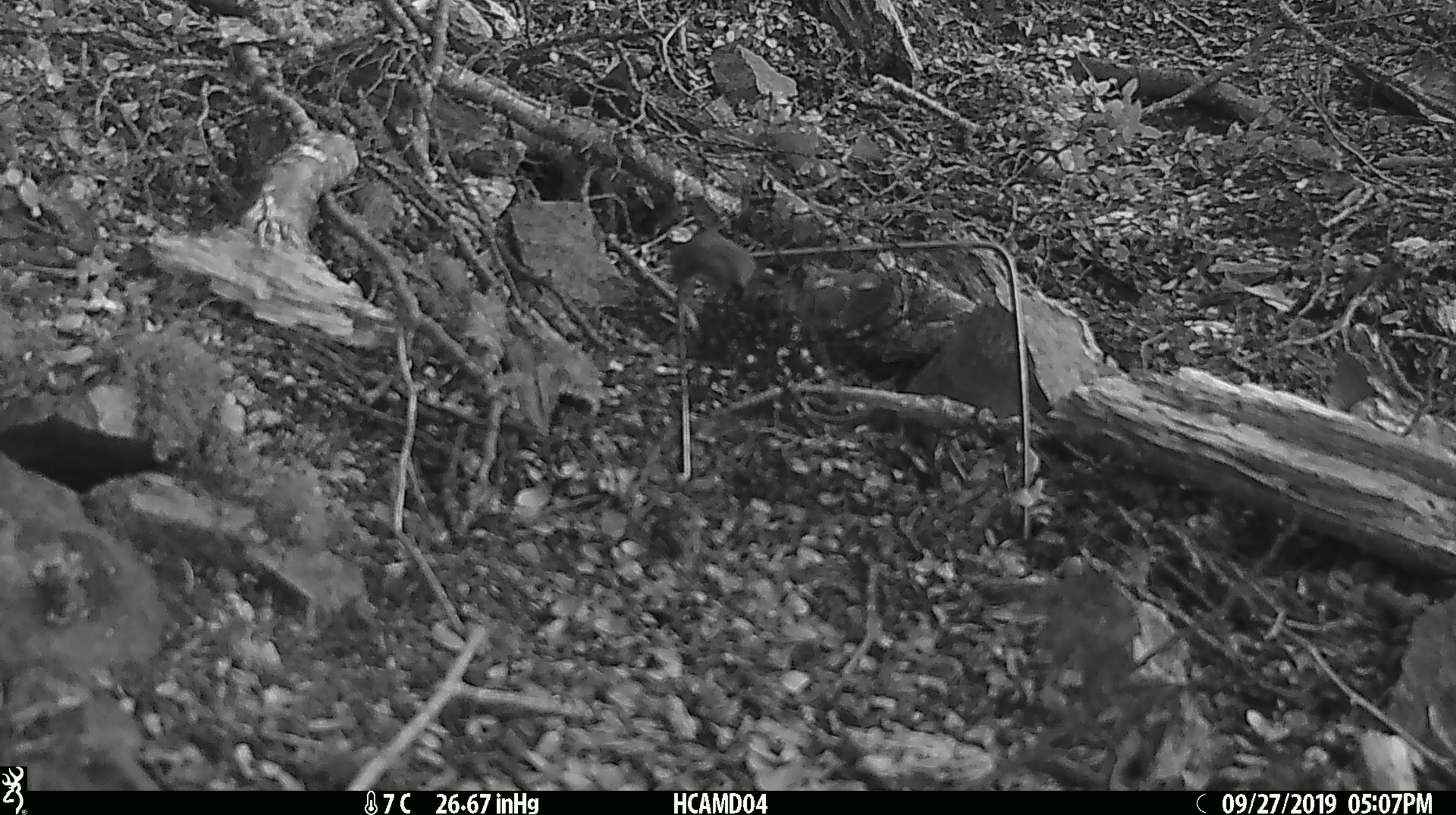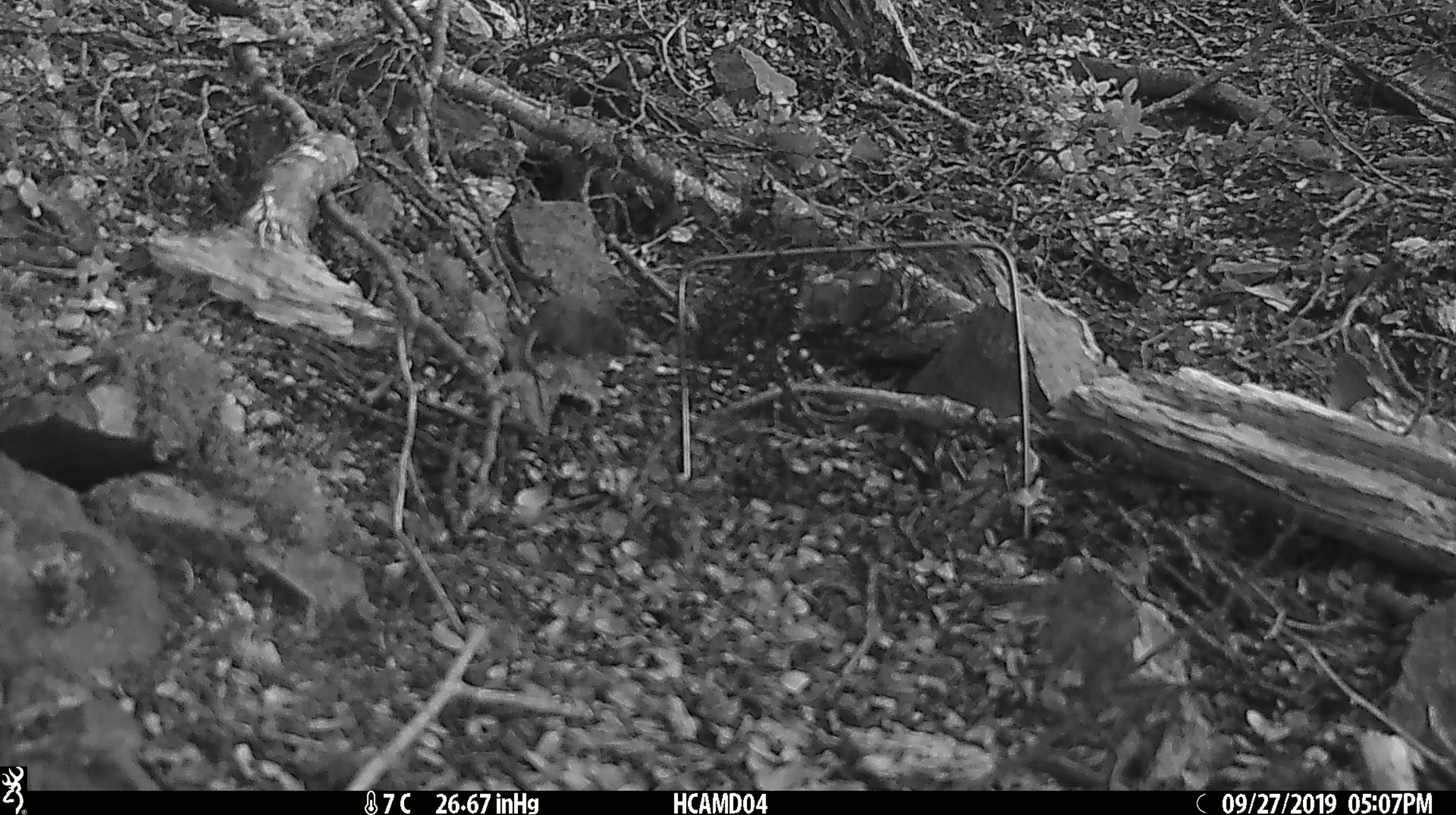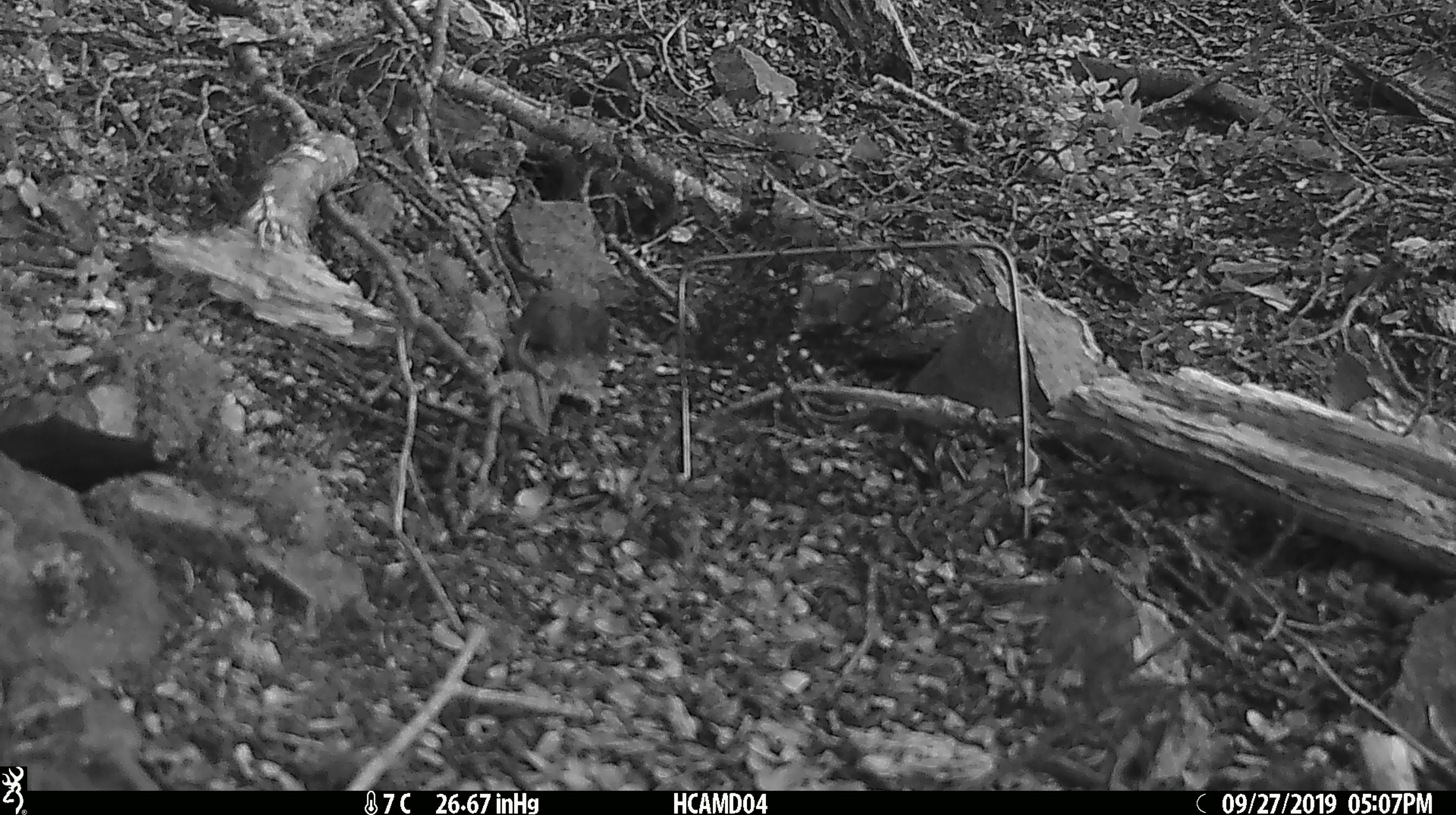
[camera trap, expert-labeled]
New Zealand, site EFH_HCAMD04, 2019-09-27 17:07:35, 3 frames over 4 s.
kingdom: Animalia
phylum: Chordata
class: Mammalia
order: Rodentia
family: Muridae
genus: Mus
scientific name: Mus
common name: mouse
Mouse (Mus).